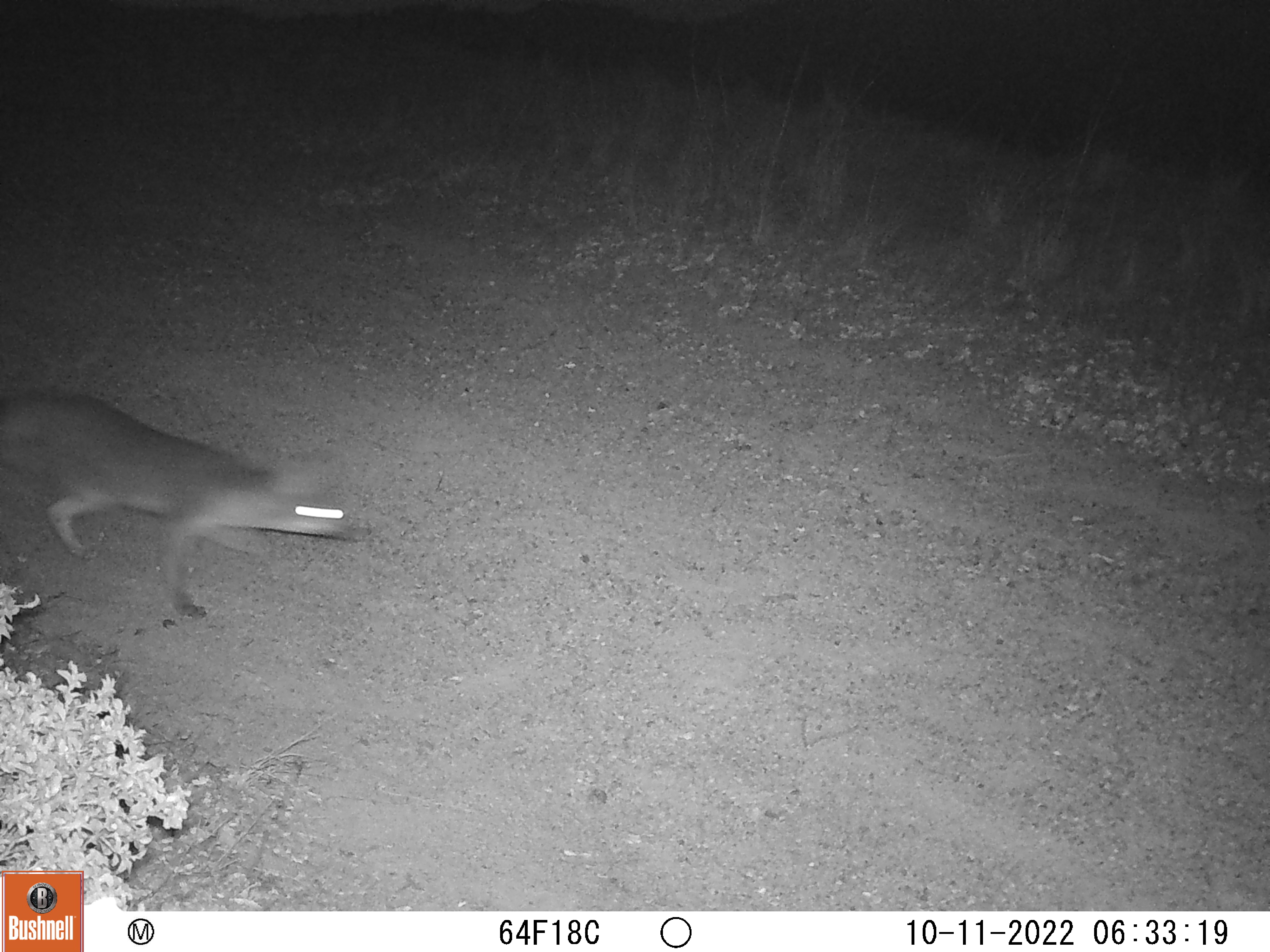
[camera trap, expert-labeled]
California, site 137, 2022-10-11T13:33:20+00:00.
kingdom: Animalia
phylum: Chordata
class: Mammalia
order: Carnivora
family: Canidae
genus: Urocyon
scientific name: Urocyon cinereoargenteus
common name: gray fox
Gray fox (Urocyon cinereoargenteus).